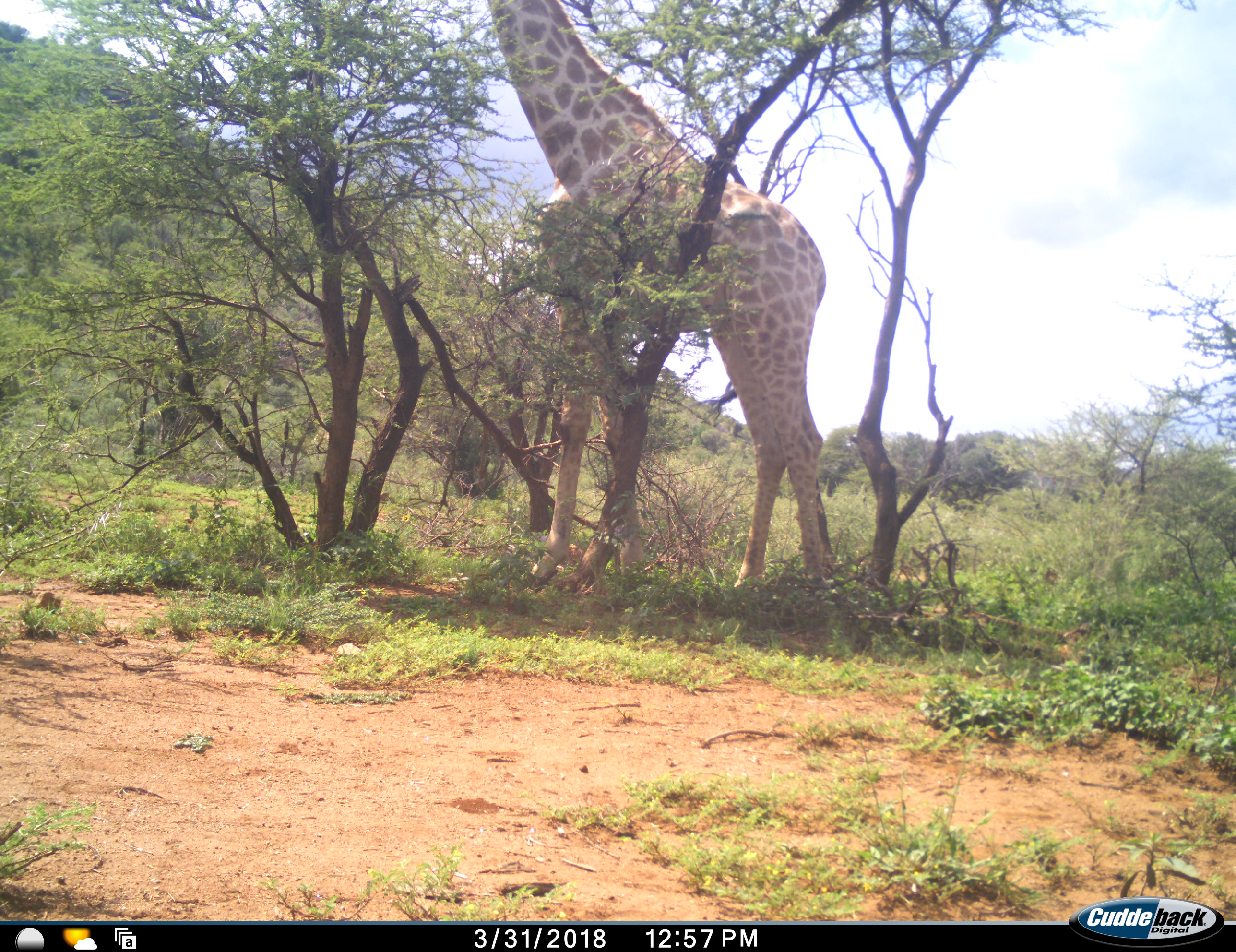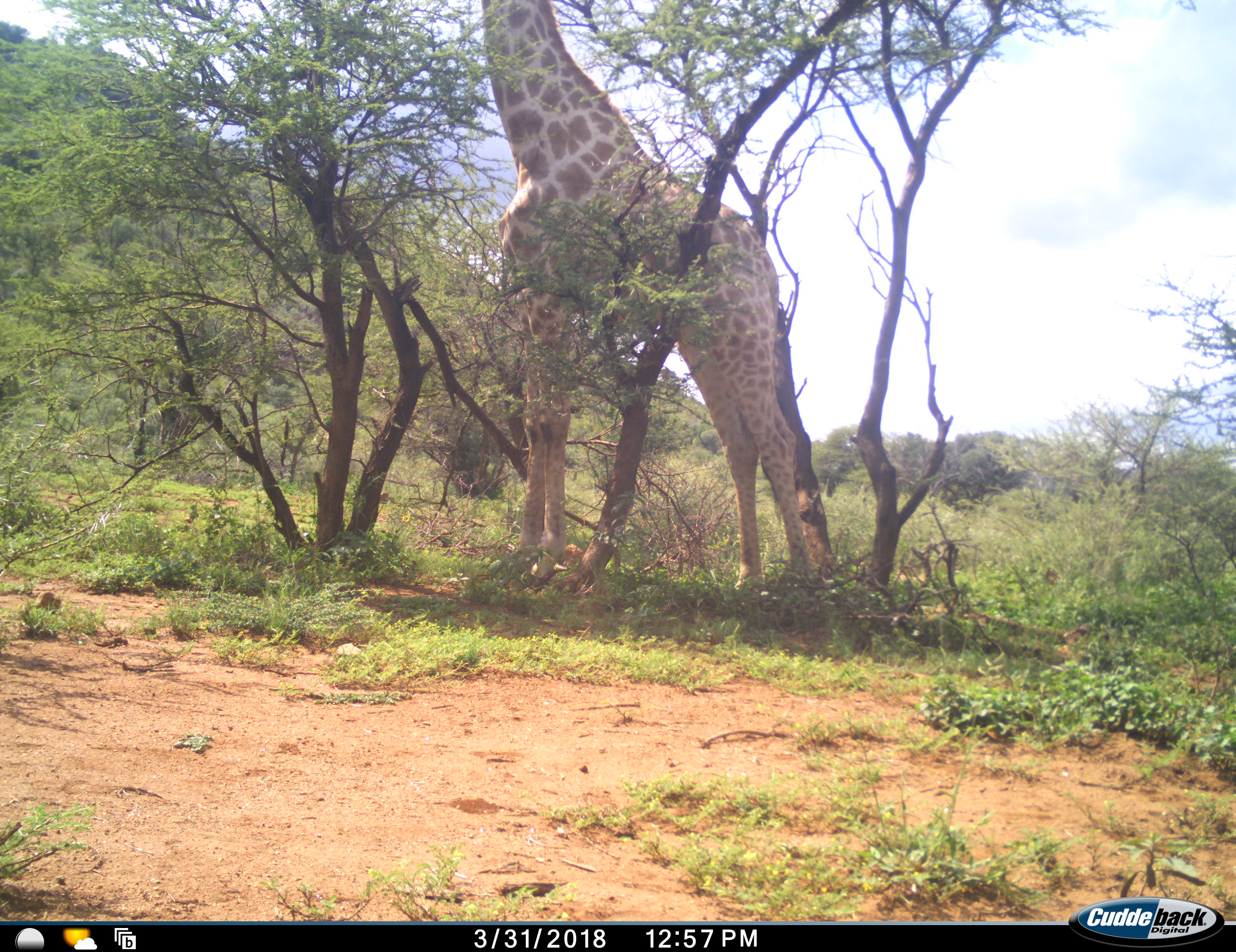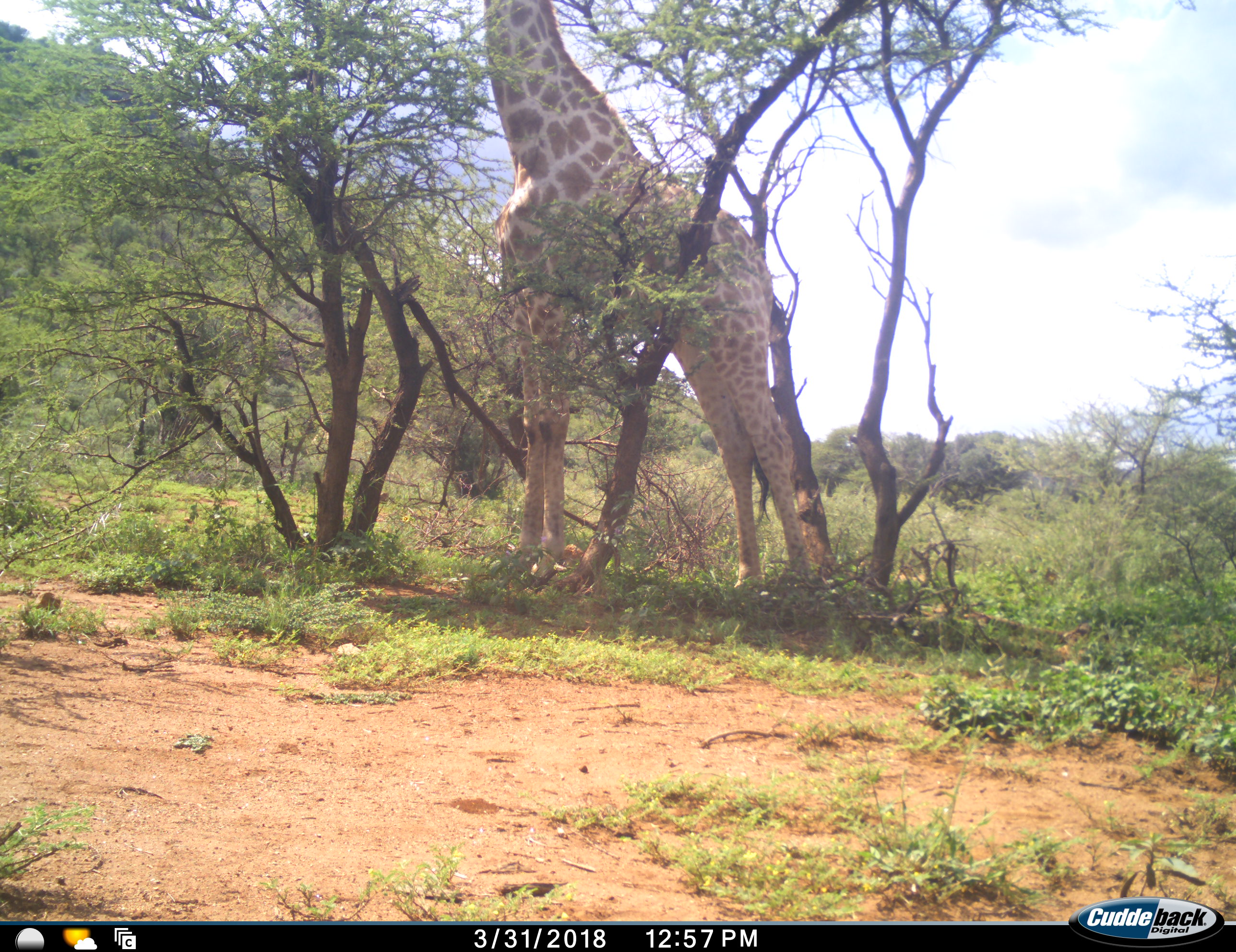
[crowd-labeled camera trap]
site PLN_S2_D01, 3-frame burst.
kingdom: Animalia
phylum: Chordata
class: Mammalia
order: Artiodactyla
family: Giraffidae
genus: Giraffa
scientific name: Giraffa camelopardalis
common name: giraffe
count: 1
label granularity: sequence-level